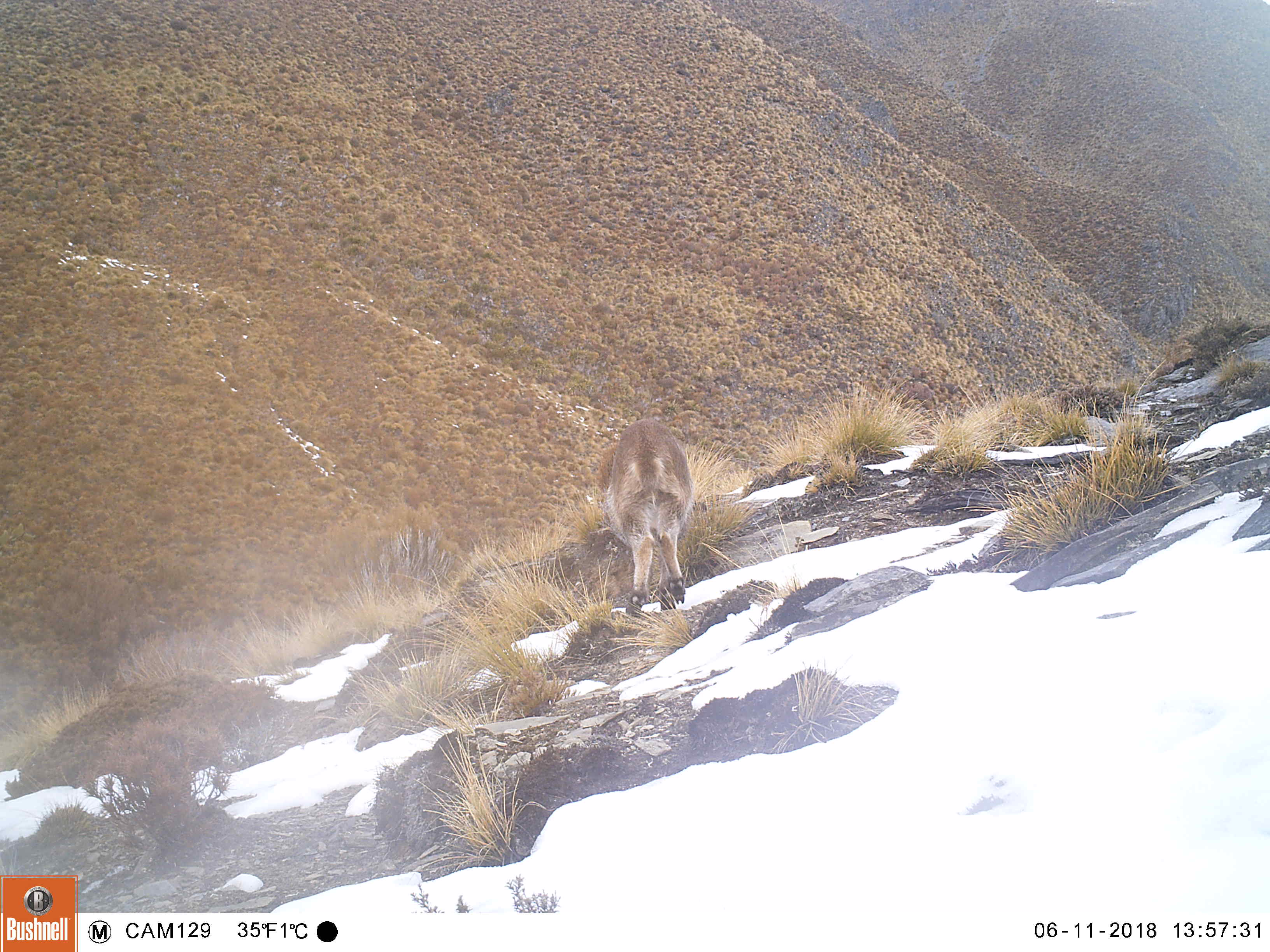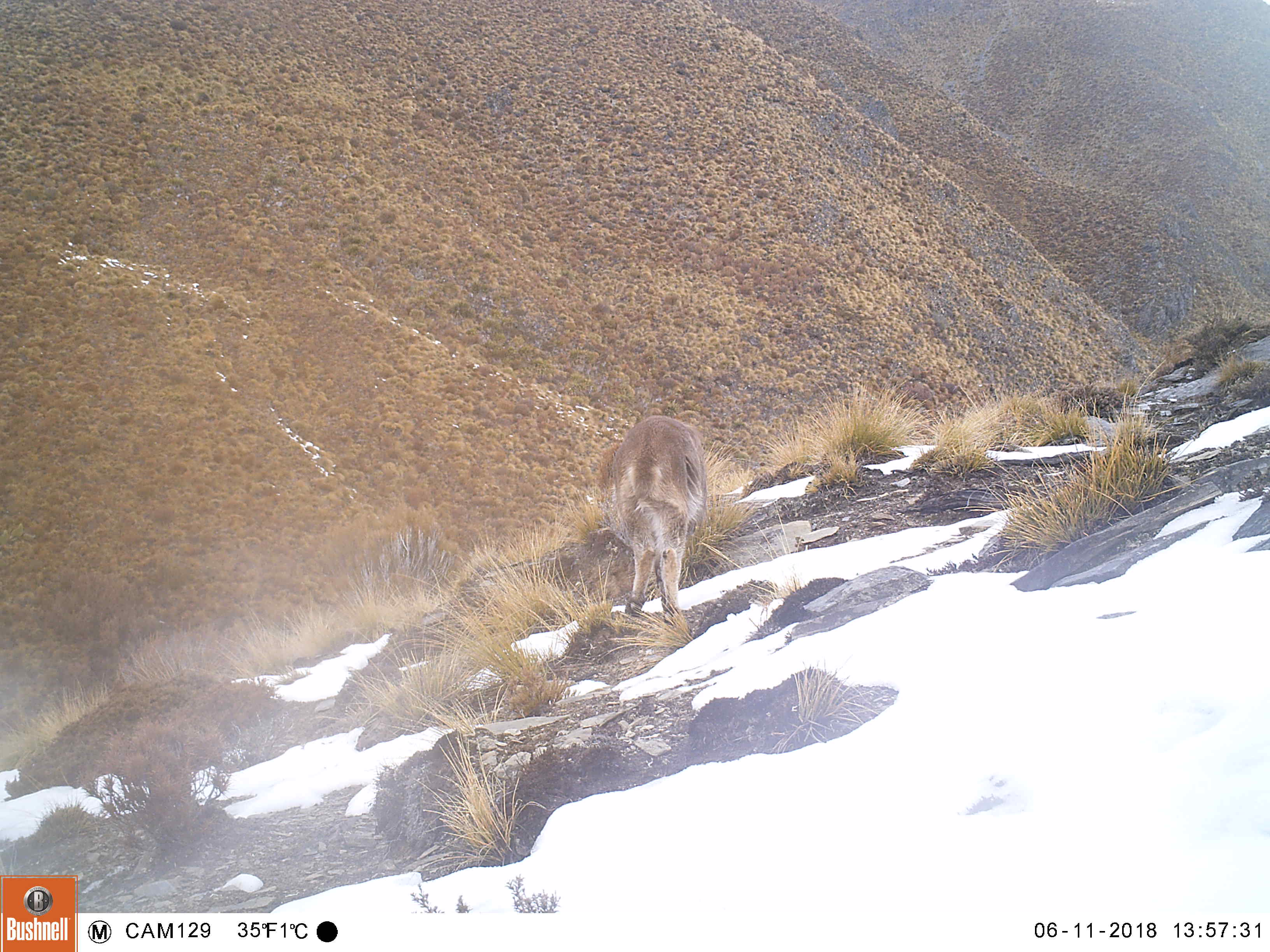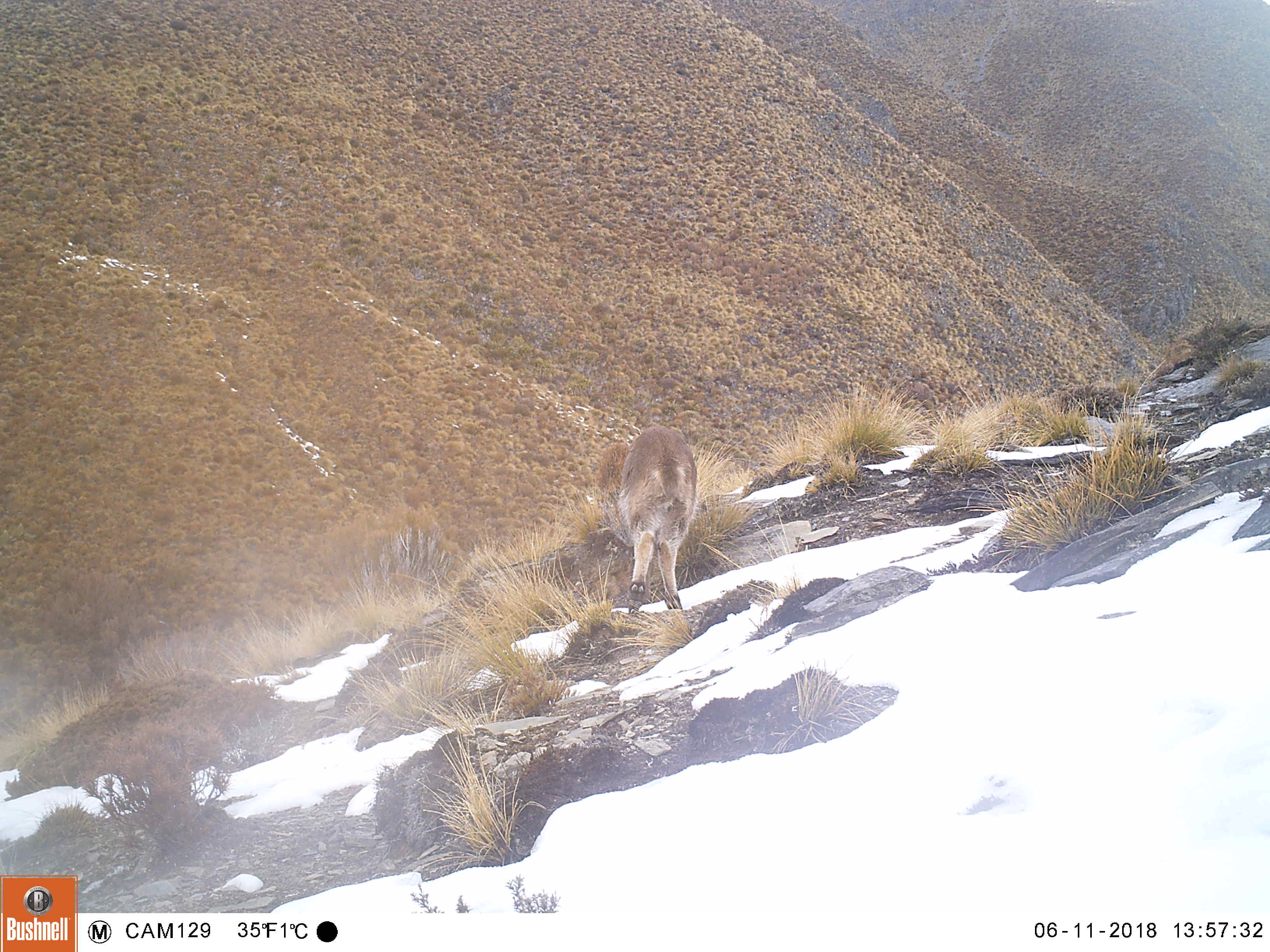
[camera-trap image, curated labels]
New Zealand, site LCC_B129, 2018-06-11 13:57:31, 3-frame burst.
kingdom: Animalia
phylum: Chordata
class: Mammalia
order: Artiodactyla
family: Bovidae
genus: Nilgiritragus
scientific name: Nilgiritragus hylocrius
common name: tahr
Tahr (Nilgiritragus hylocrius).